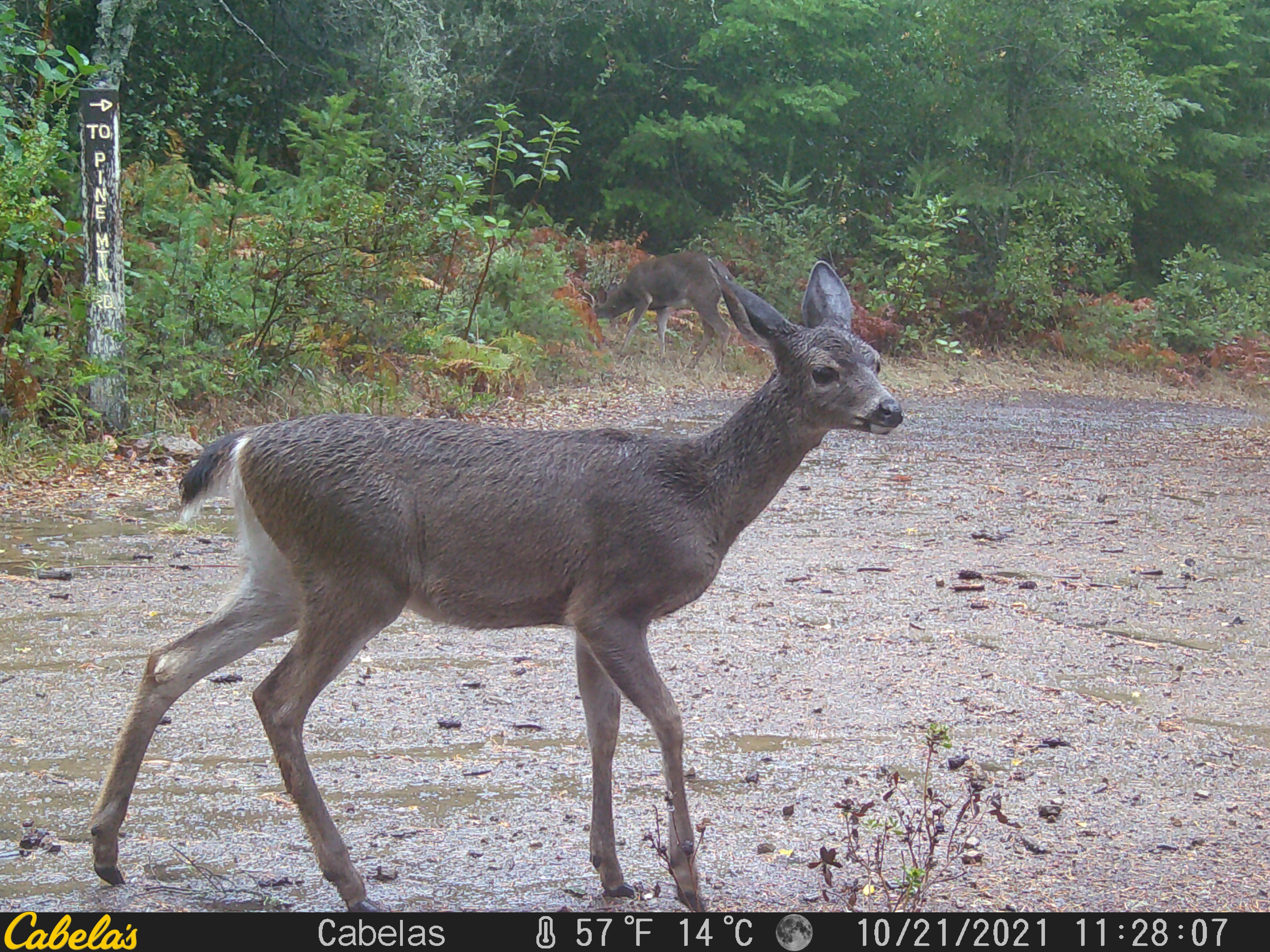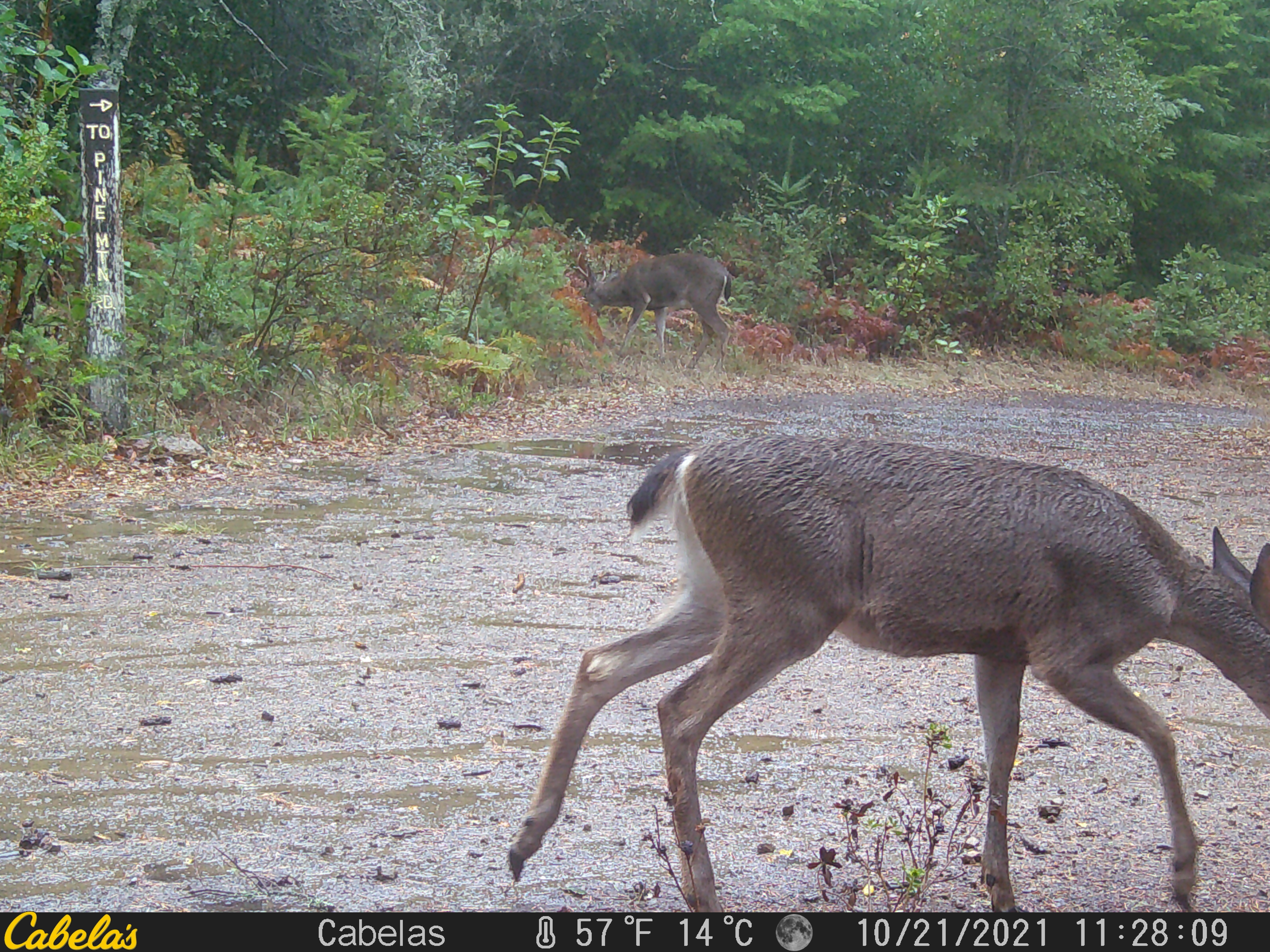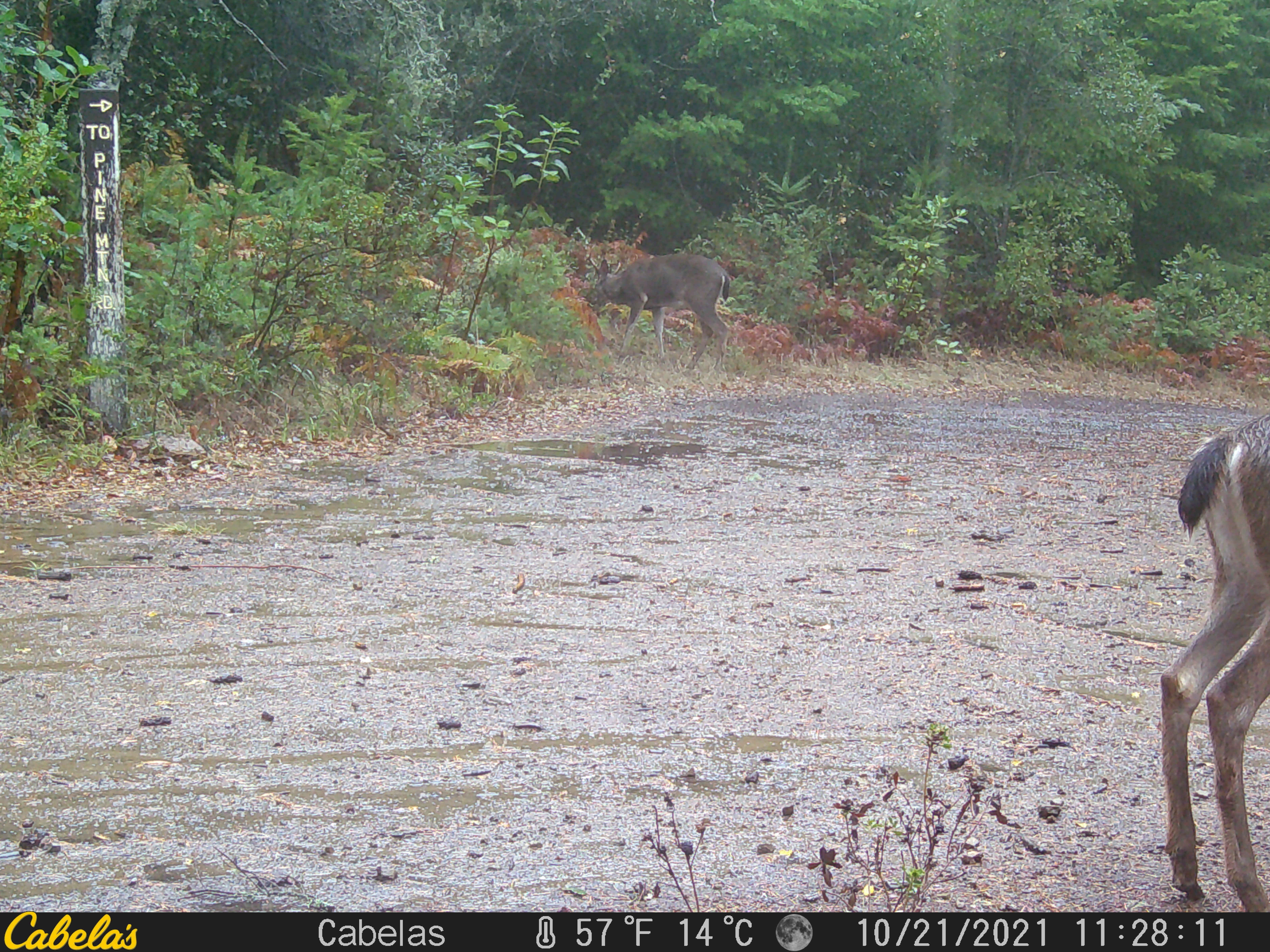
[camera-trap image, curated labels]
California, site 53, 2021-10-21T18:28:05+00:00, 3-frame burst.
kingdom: Animalia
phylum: Chordata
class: Mammalia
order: Artiodactyla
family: Cervidae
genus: Odocoileus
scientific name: Odocoileus hemionus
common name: mule deer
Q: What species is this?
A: Mule deer (Odocoileus hemionus).